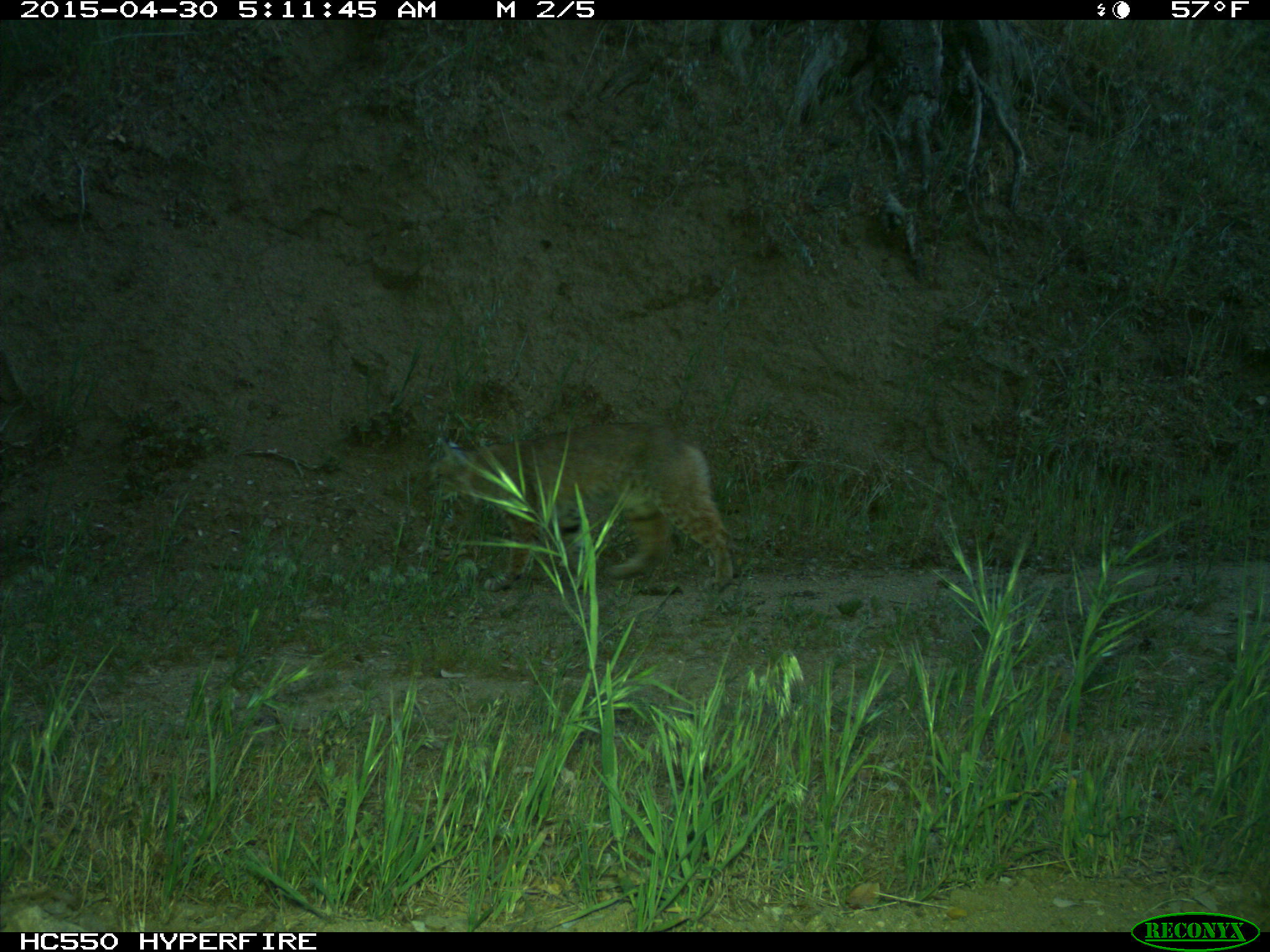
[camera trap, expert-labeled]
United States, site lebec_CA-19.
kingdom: Animalia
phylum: Chordata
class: Mammalia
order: Carnivora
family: Felidae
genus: Lynx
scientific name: Lynx rufus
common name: bobcat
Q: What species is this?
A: Lynx rufus (bobcat).